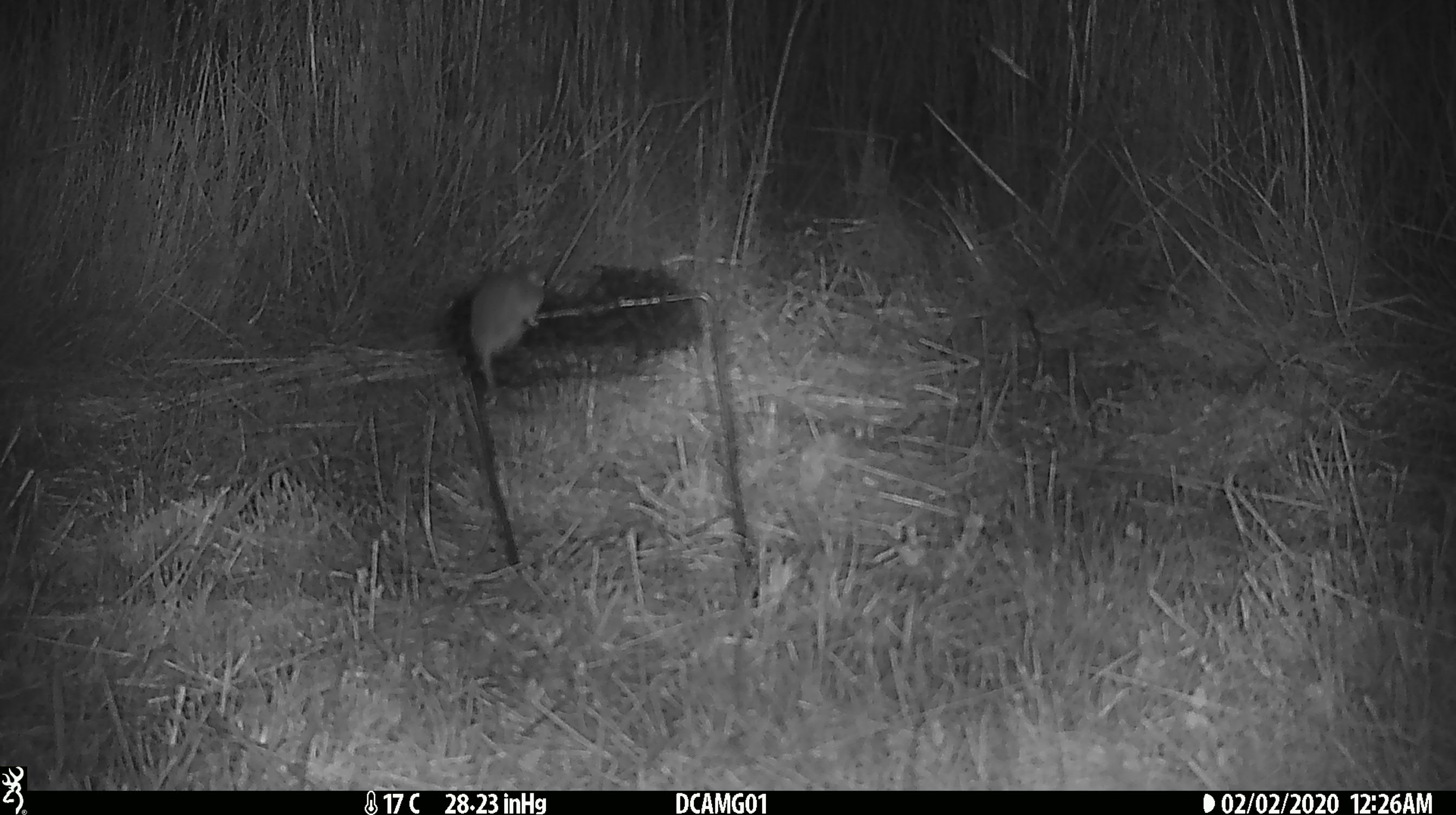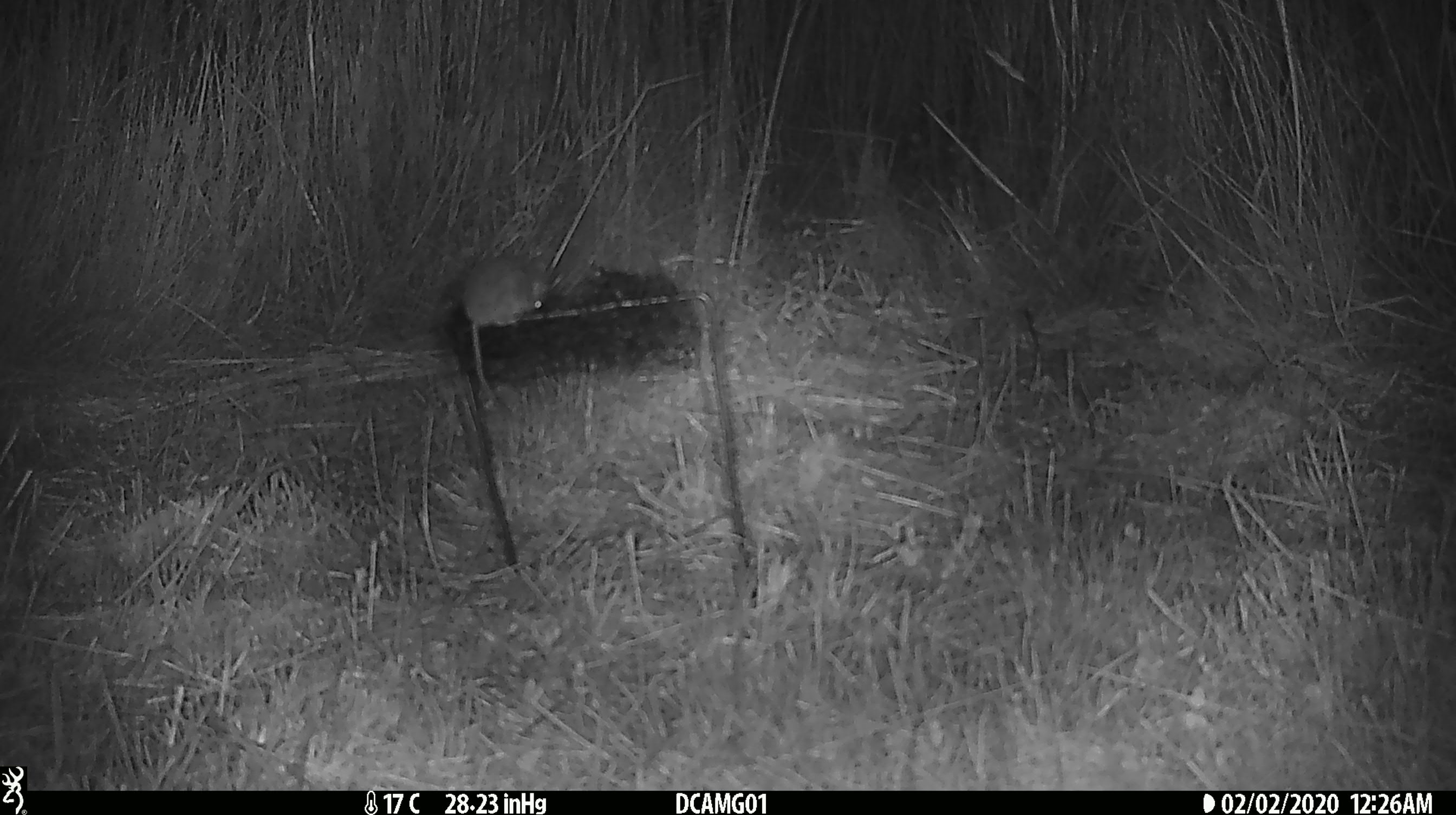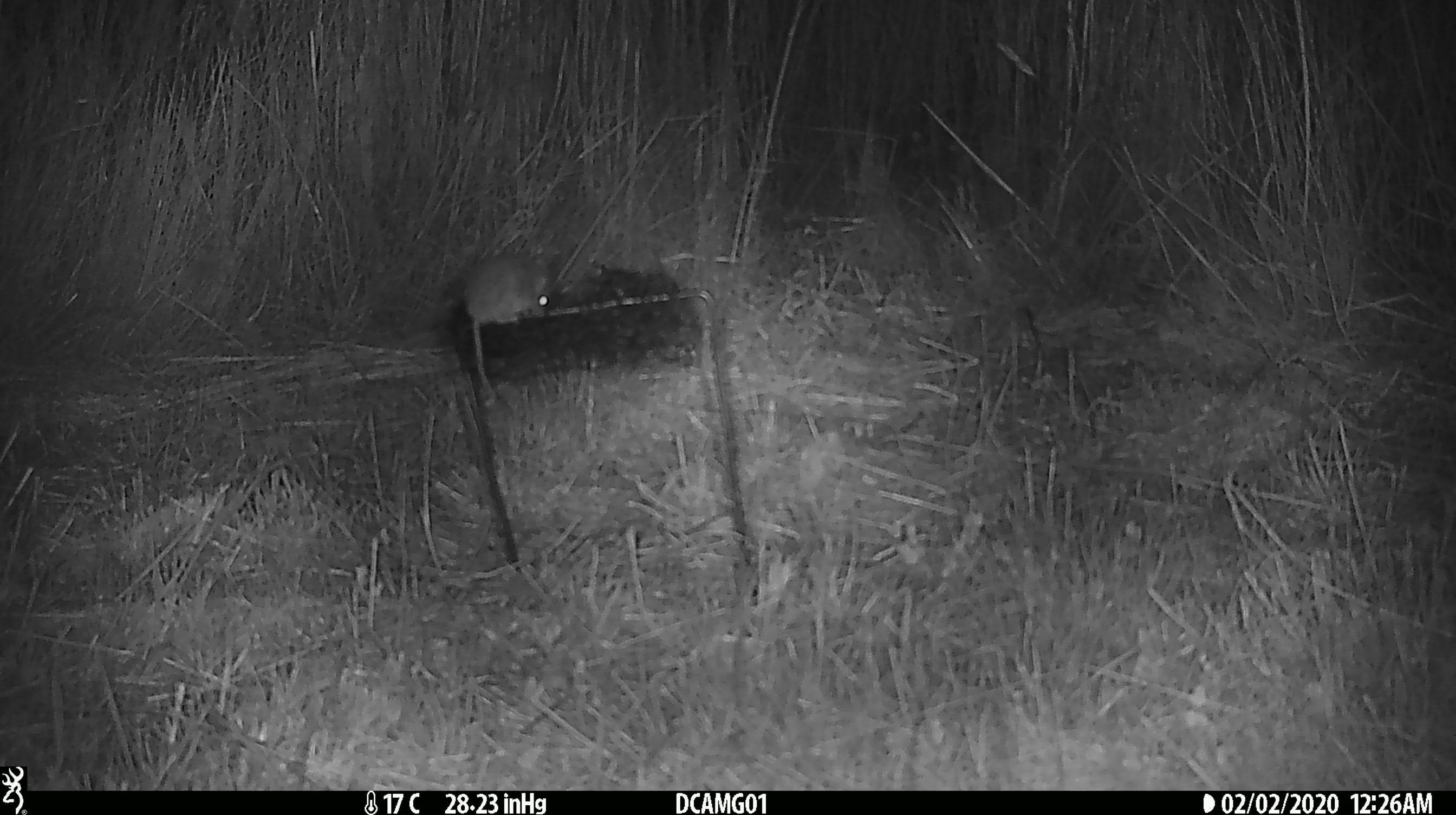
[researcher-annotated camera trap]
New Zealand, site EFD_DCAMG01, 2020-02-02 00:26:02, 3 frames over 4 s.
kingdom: Animalia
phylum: Chordata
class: Mammalia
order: Rodentia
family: Muridae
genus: Mus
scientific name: Mus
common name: mouse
Mouse (Mus).